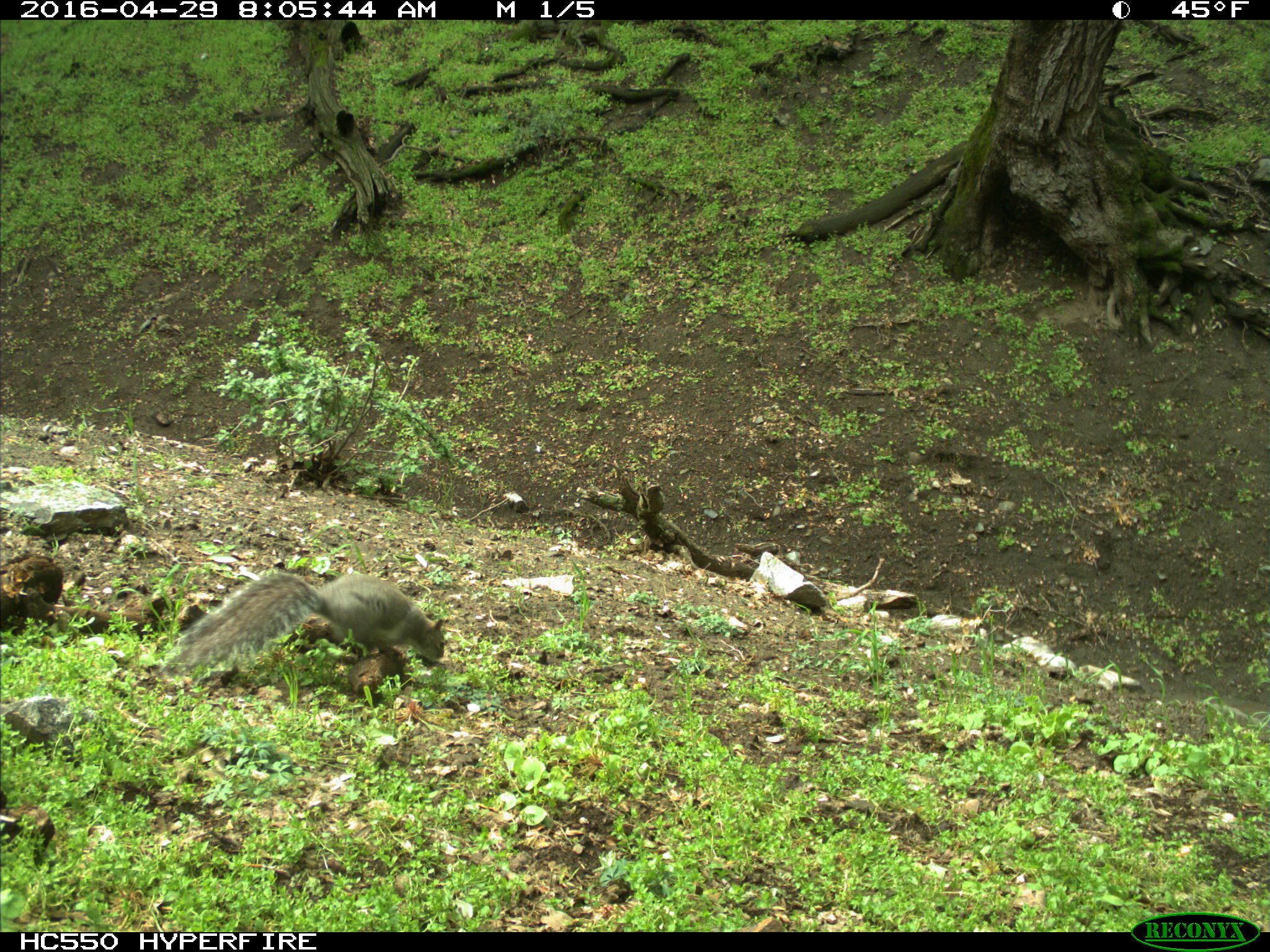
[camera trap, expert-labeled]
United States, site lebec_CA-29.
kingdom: Animalia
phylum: Chordata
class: Mammalia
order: Rodentia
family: Sciuridae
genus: Sciurus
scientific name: Sciurus carolinensis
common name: eastern gray squirrel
Sciurus carolinensis (eastern gray squirrel).